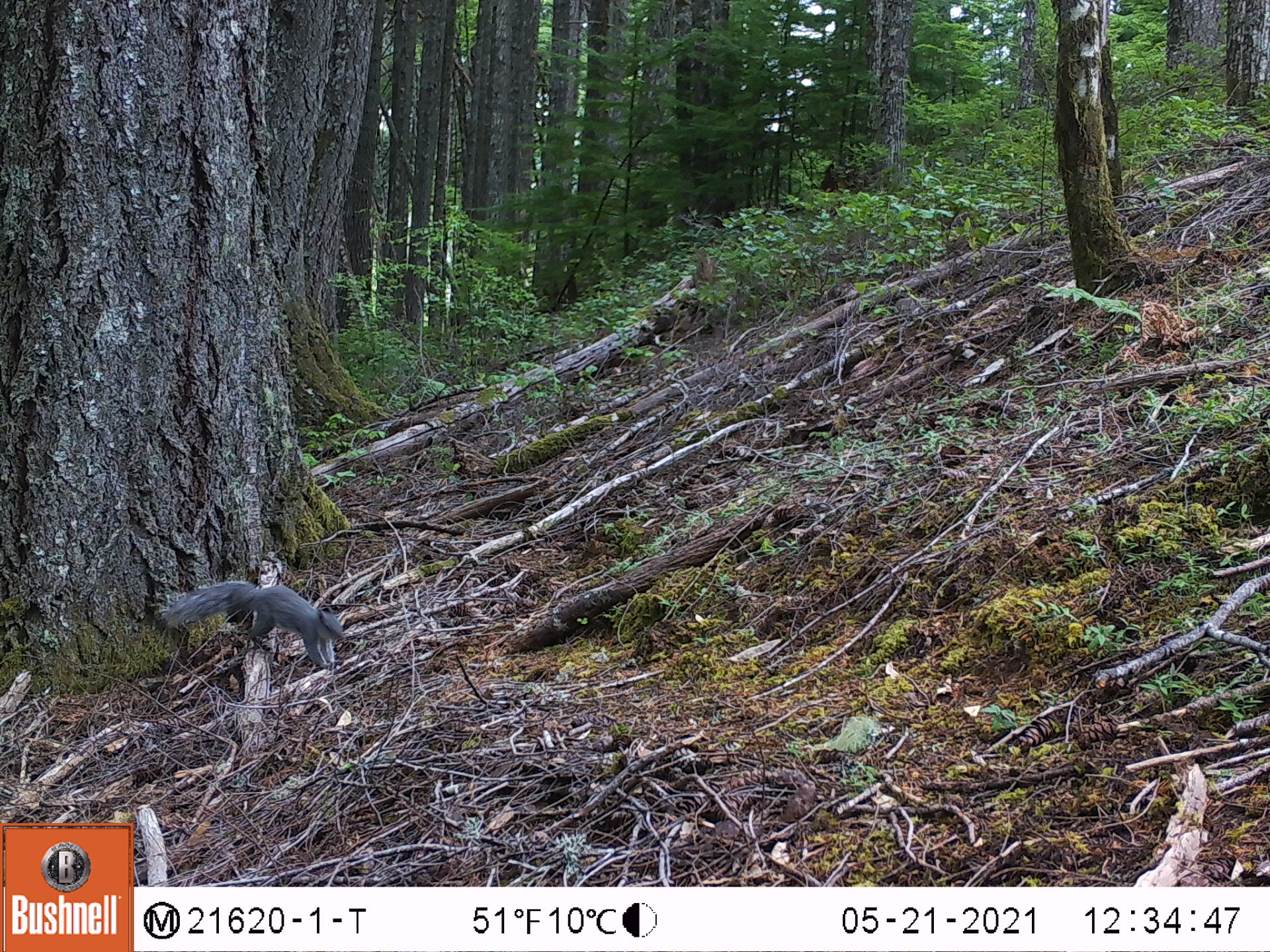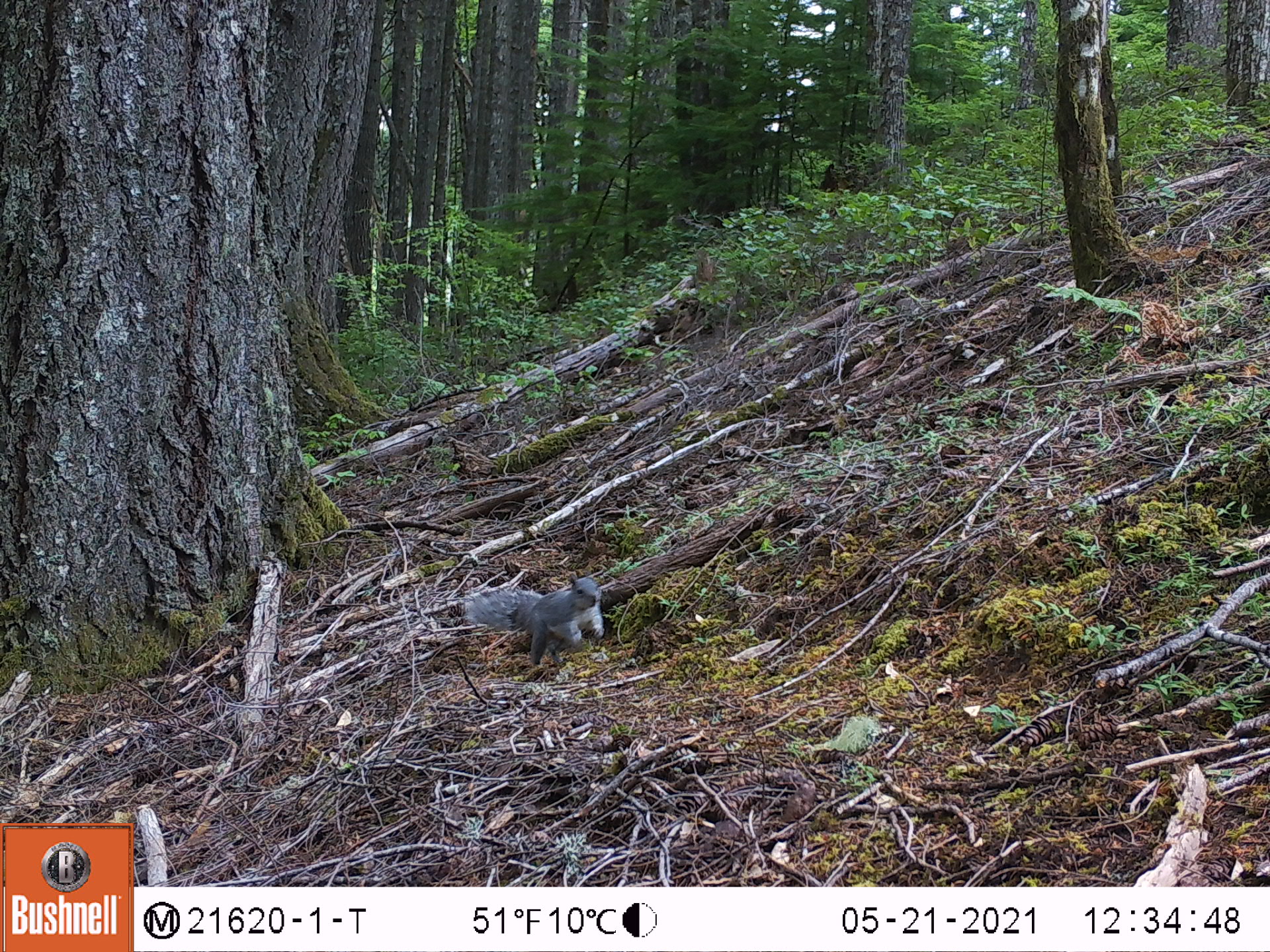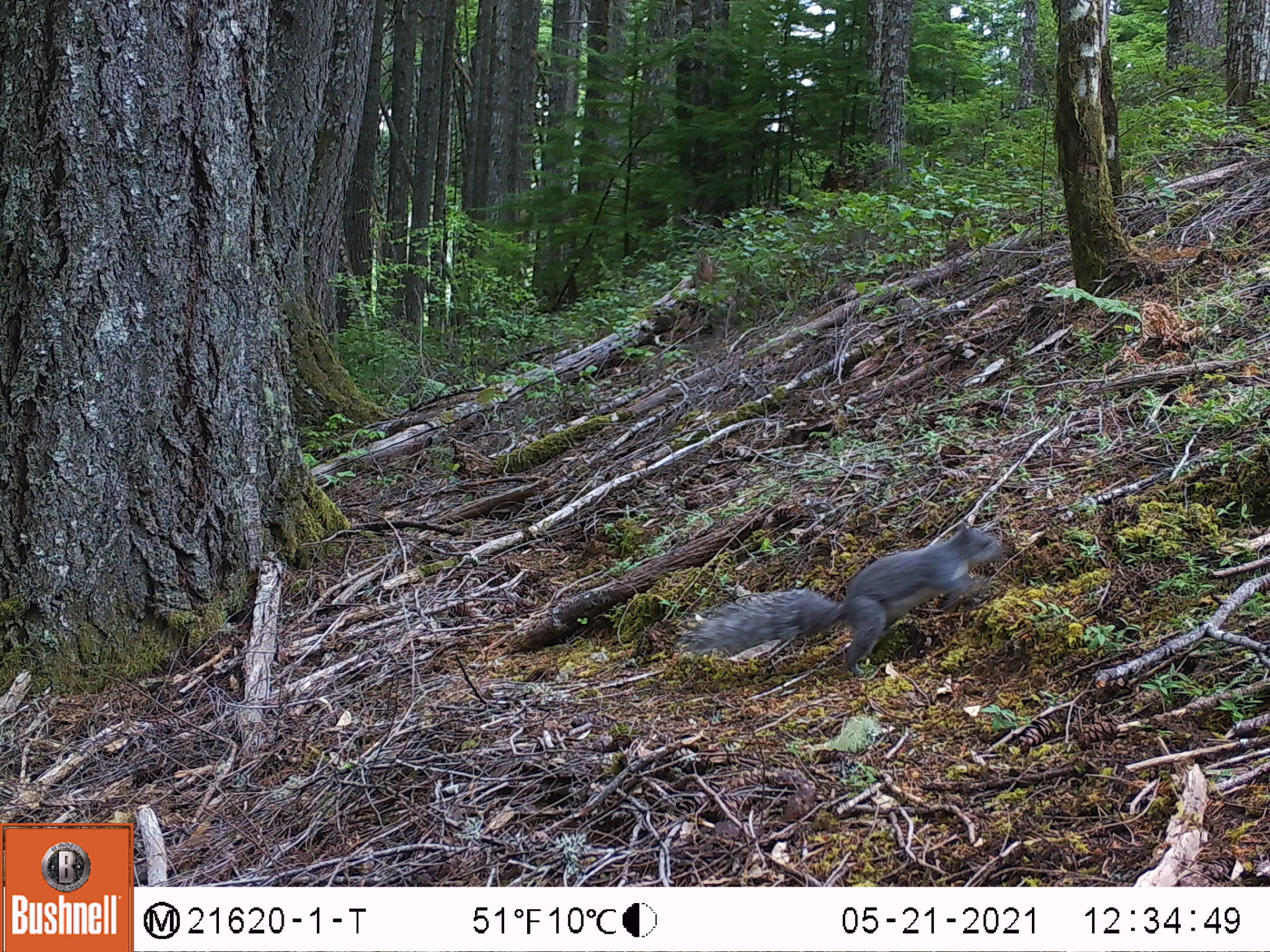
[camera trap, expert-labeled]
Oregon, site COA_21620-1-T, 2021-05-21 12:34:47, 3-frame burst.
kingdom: Animalia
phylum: Chordata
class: Mammalia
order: Rodentia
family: Sciuridae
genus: Sciurus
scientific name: Sciurus griseus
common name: western gray squirrel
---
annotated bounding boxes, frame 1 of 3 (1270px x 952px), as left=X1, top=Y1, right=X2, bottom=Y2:
western gray squirrel: left=145, top=561, right=364, bottom=687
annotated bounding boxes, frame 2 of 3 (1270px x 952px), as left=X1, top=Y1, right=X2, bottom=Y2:
western gray squirrel: left=458, top=560, right=627, bottom=686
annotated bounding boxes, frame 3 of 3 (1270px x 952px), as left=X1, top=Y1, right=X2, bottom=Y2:
western gray squirrel: left=665, top=510, right=1029, bottom=693